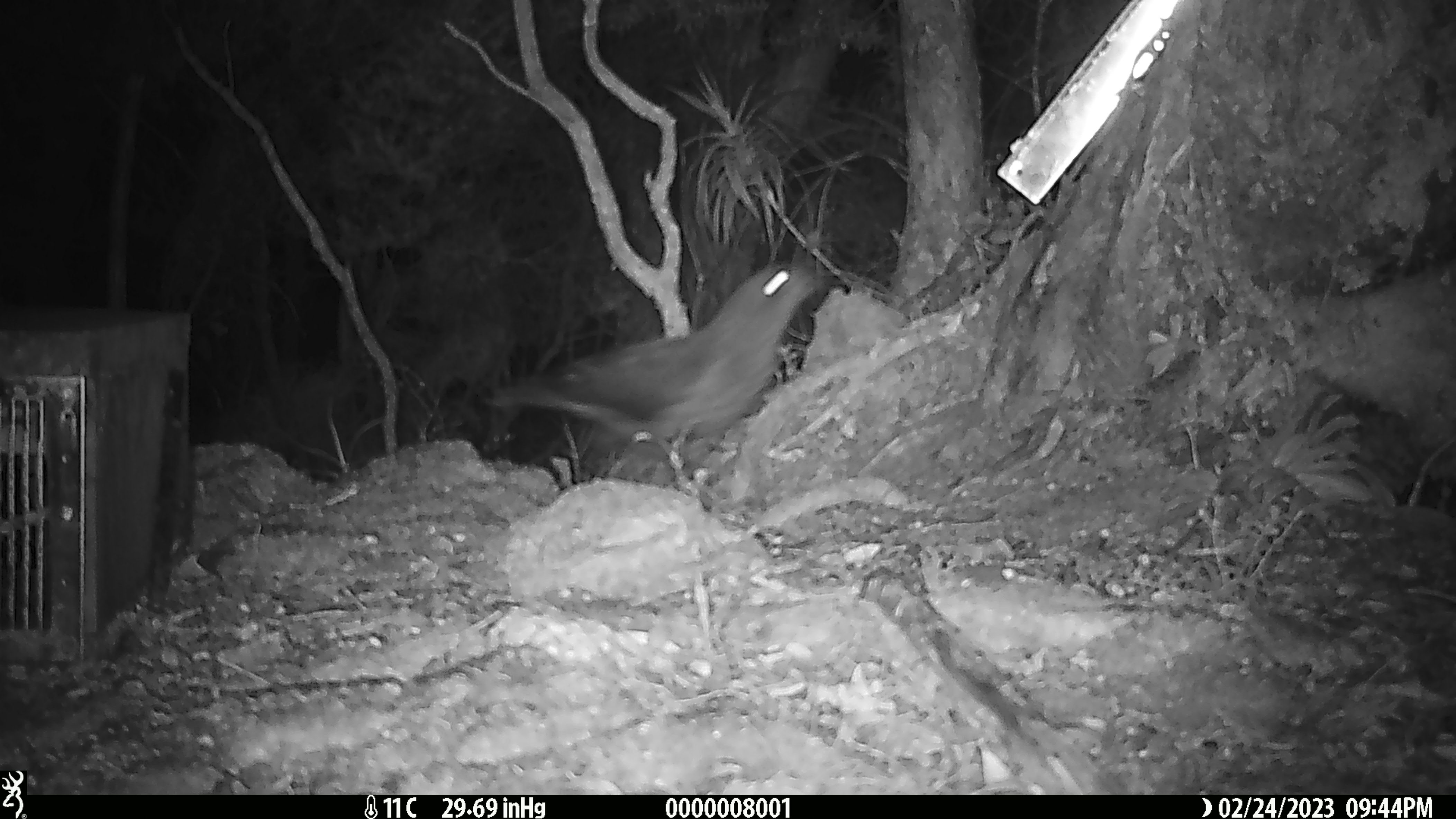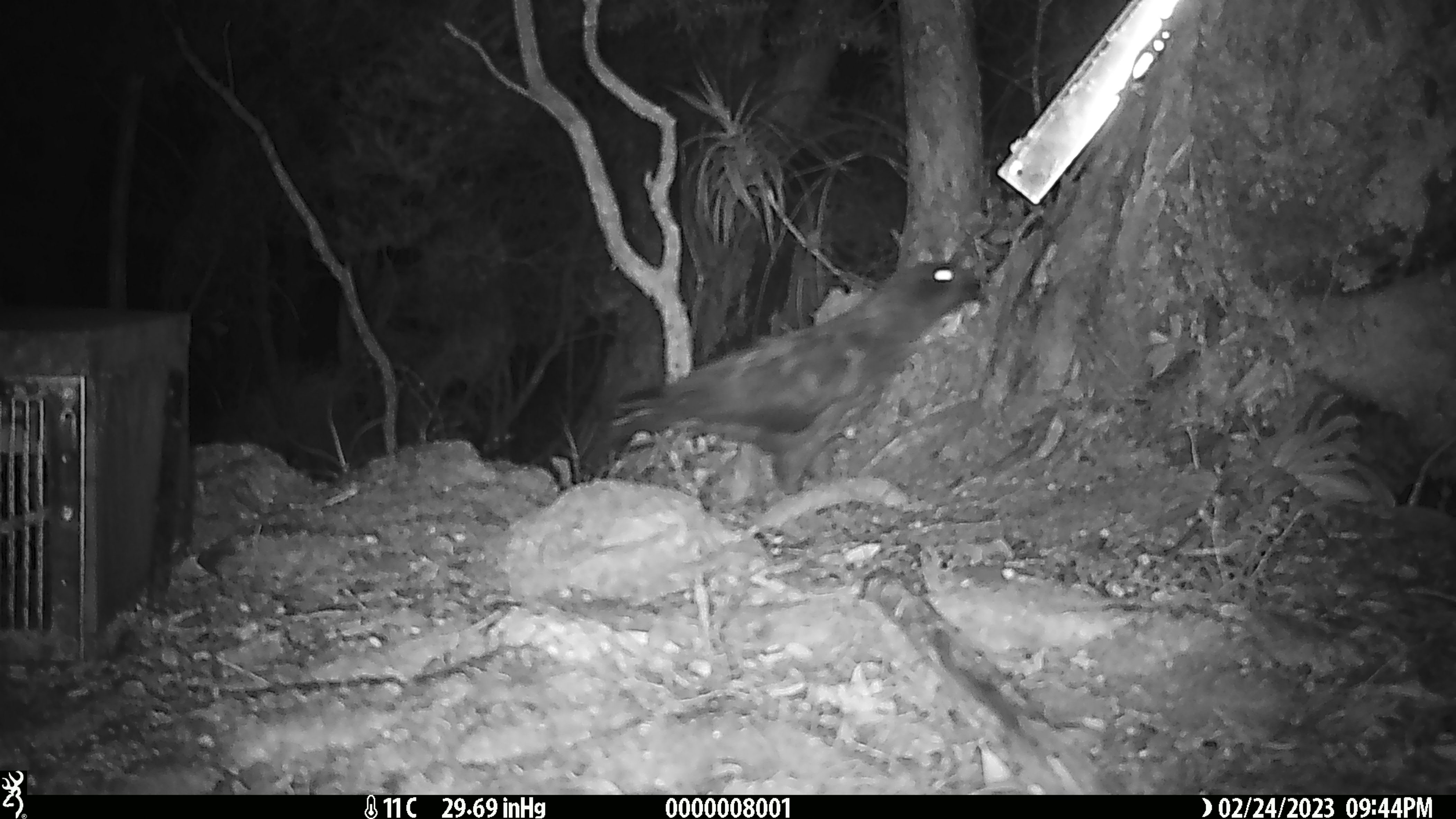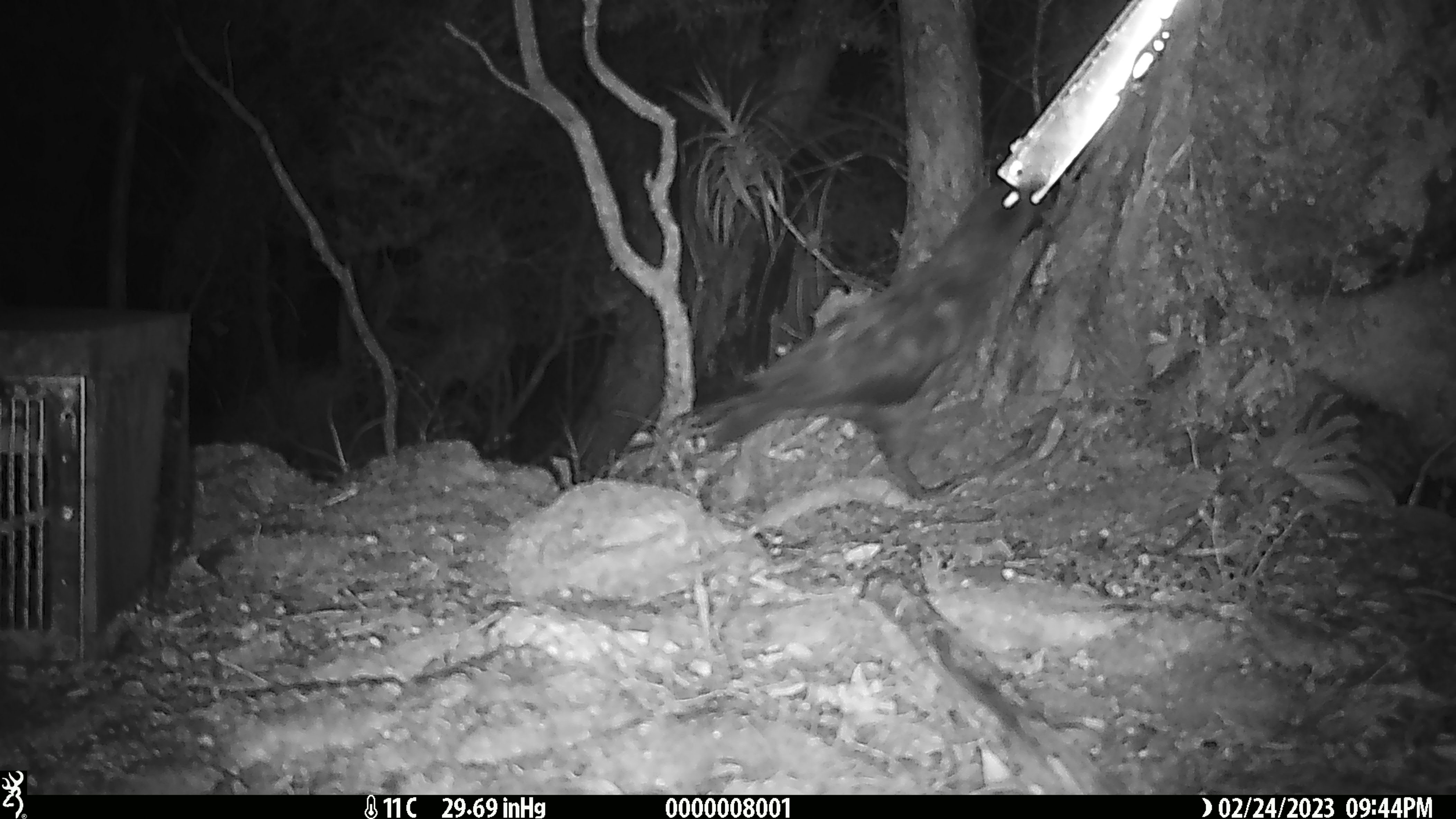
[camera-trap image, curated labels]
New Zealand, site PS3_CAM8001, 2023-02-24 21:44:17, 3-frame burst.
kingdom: Animalia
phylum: Chordata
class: Aves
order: Psittaciformes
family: Strigopidae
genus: Nestor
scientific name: Nestor notabilis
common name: kea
Kea (Nestor notabilis).